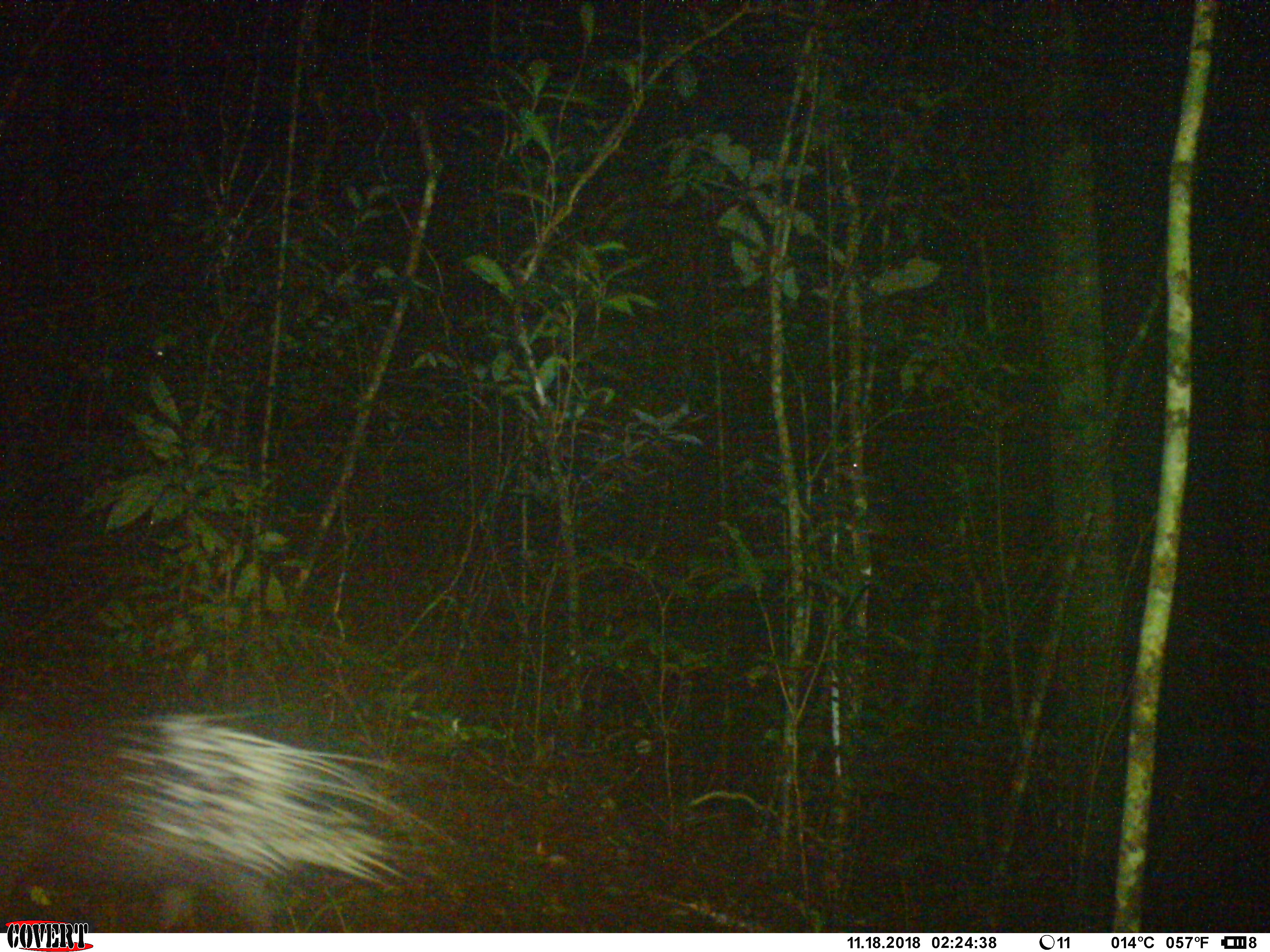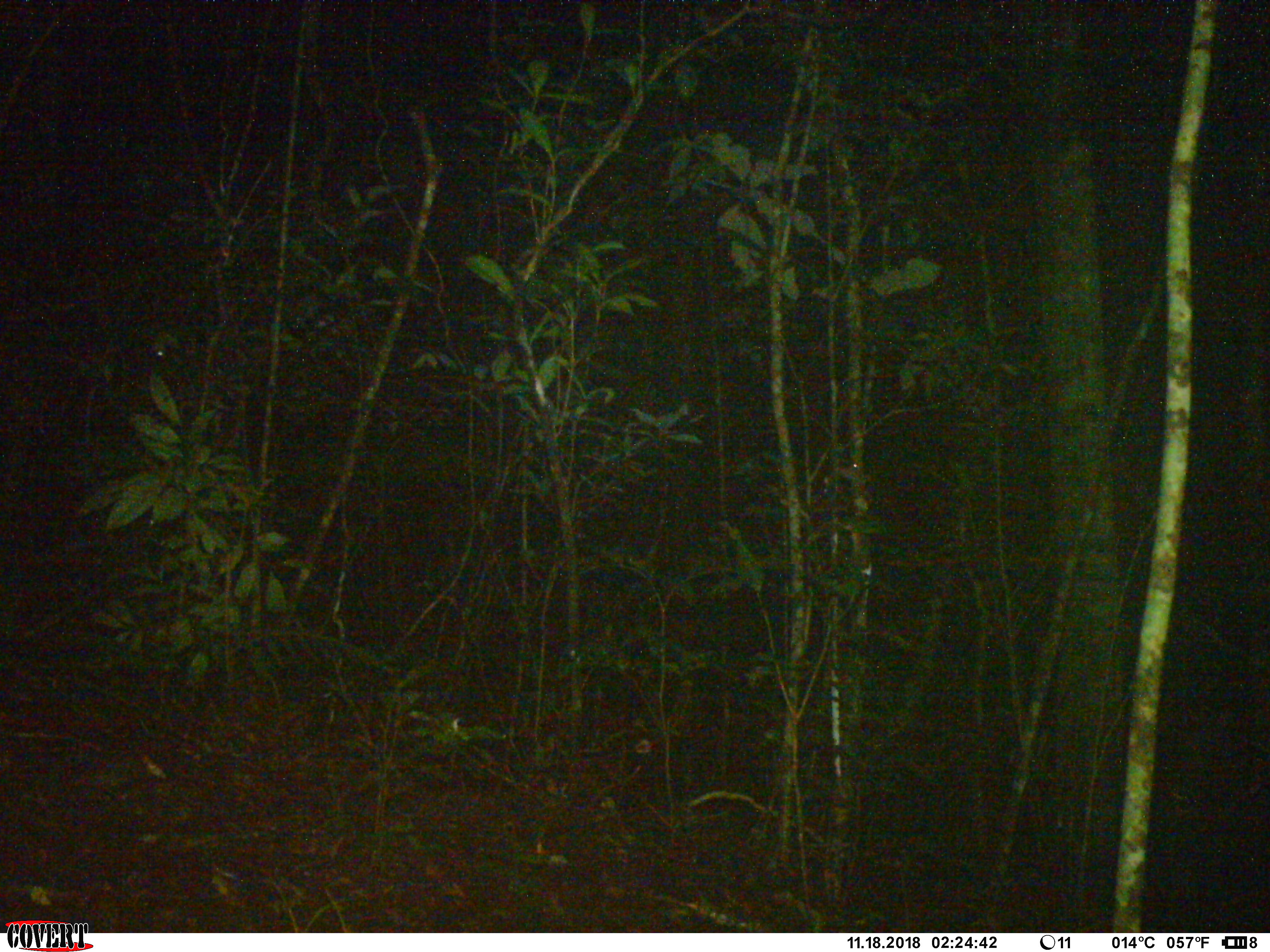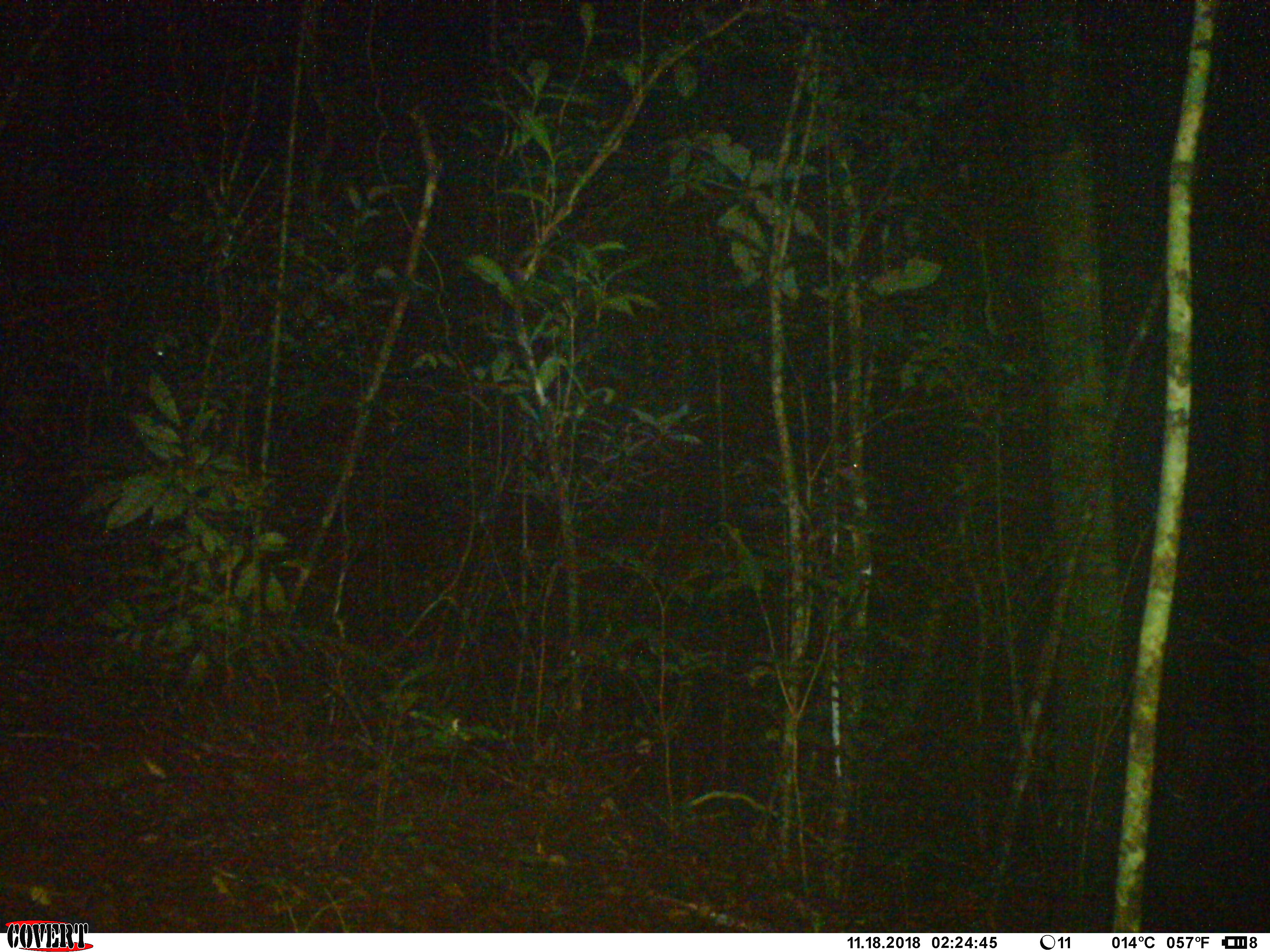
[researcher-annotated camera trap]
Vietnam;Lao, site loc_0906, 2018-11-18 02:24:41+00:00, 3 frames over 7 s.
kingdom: Animalia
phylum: Chordata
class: Mammalia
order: Rodentia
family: Hystricidae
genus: Hystrix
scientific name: Hystrix brachyura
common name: malayan porcupine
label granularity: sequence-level